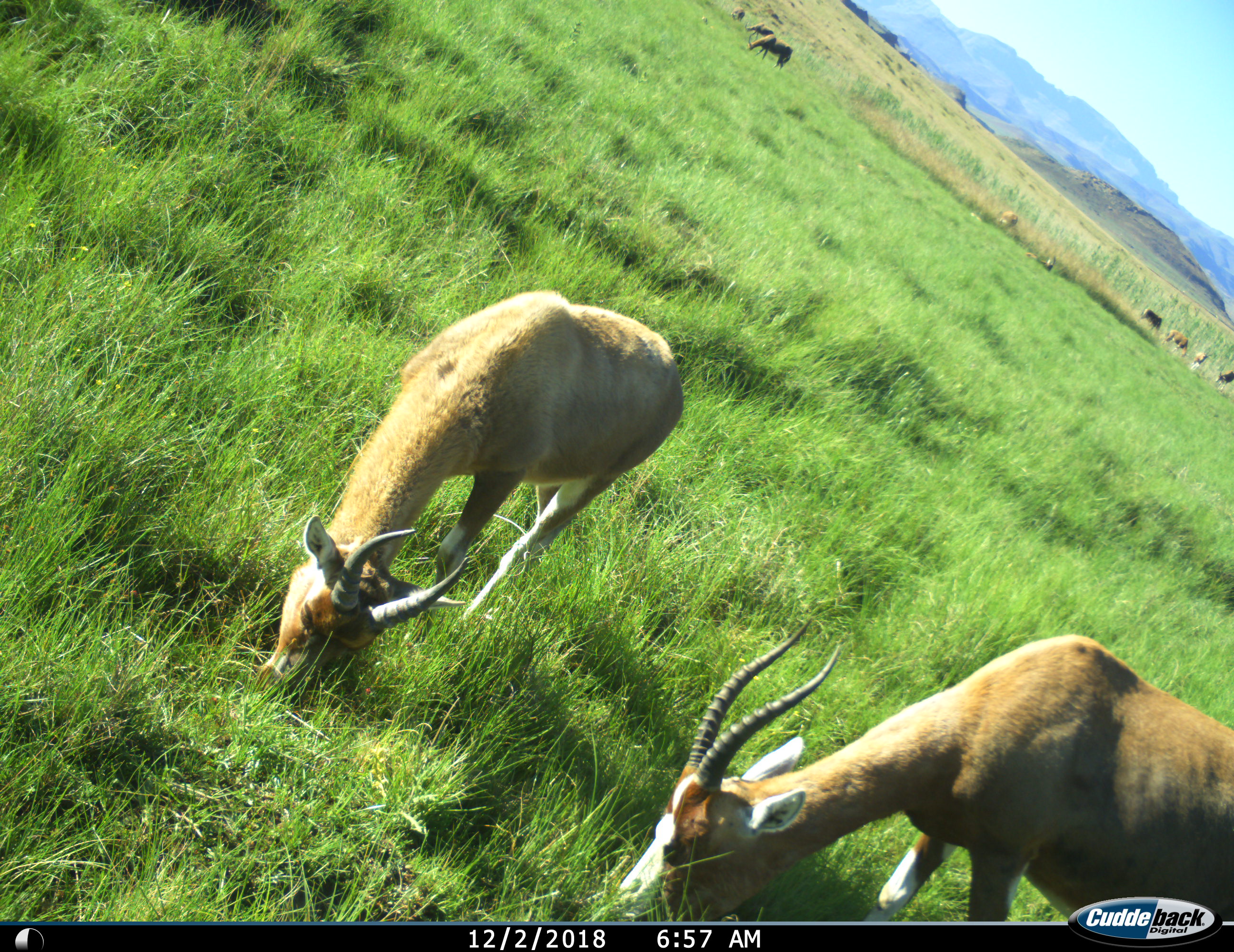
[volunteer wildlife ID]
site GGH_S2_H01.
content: unidentified animal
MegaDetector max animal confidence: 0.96